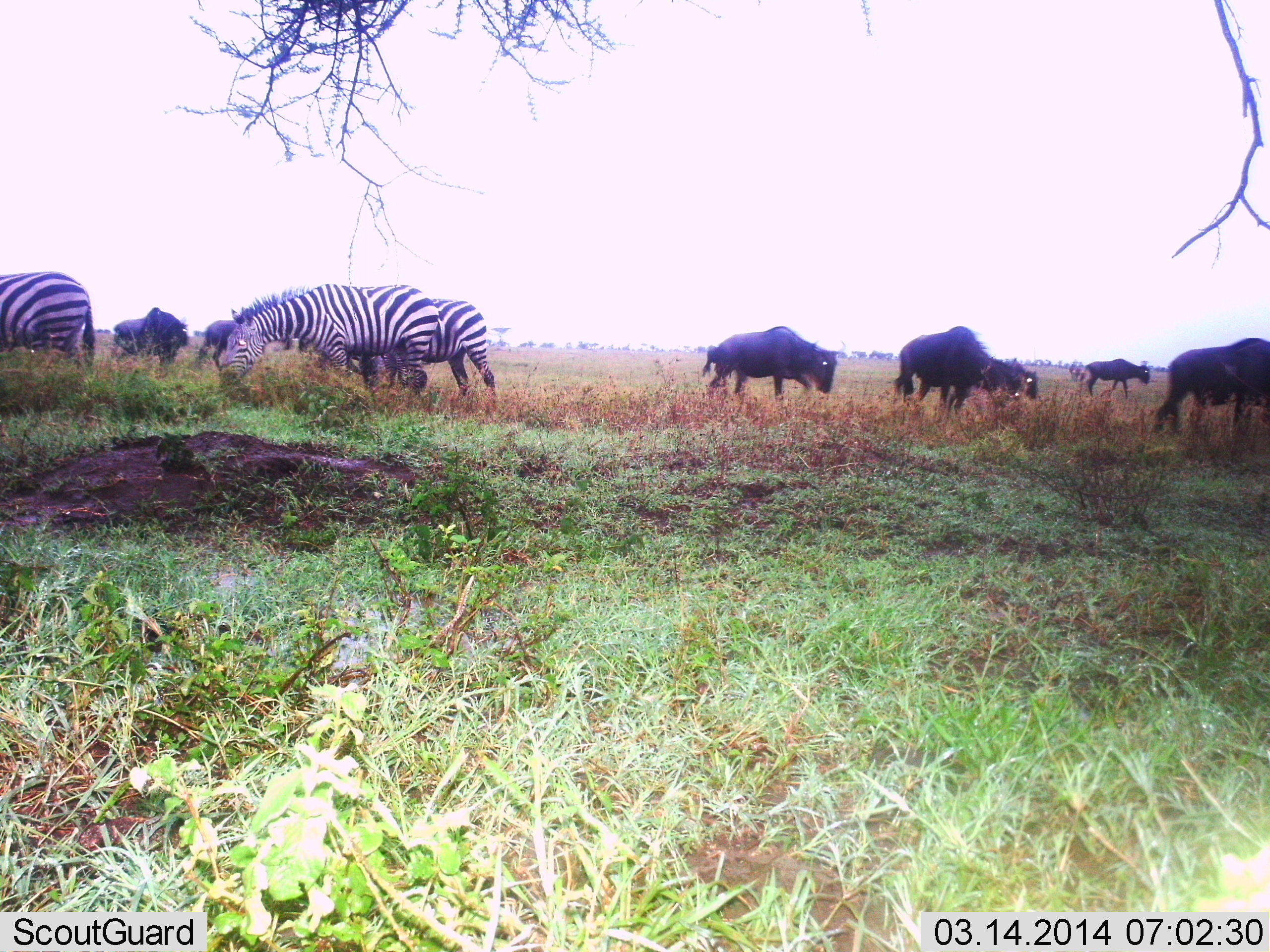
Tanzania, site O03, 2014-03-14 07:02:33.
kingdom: Animalia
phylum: Chordata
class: Mammalia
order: Artiodactyla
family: Bovidae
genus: Connochaetes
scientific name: Connochaetes taurinus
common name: blue wildebeest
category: wildebeest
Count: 7.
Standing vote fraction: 50%.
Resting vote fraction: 0%.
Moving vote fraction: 60%.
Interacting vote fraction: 0%.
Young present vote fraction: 0%.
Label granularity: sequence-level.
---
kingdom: Animalia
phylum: Chordata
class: Mammalia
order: Perissodactyla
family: Equidae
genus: Equus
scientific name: Equus quagga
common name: plains zebra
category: zebra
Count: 3.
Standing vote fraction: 50%.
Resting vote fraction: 0%.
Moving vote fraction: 0%.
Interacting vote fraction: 0%.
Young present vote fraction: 0%.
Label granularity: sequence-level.